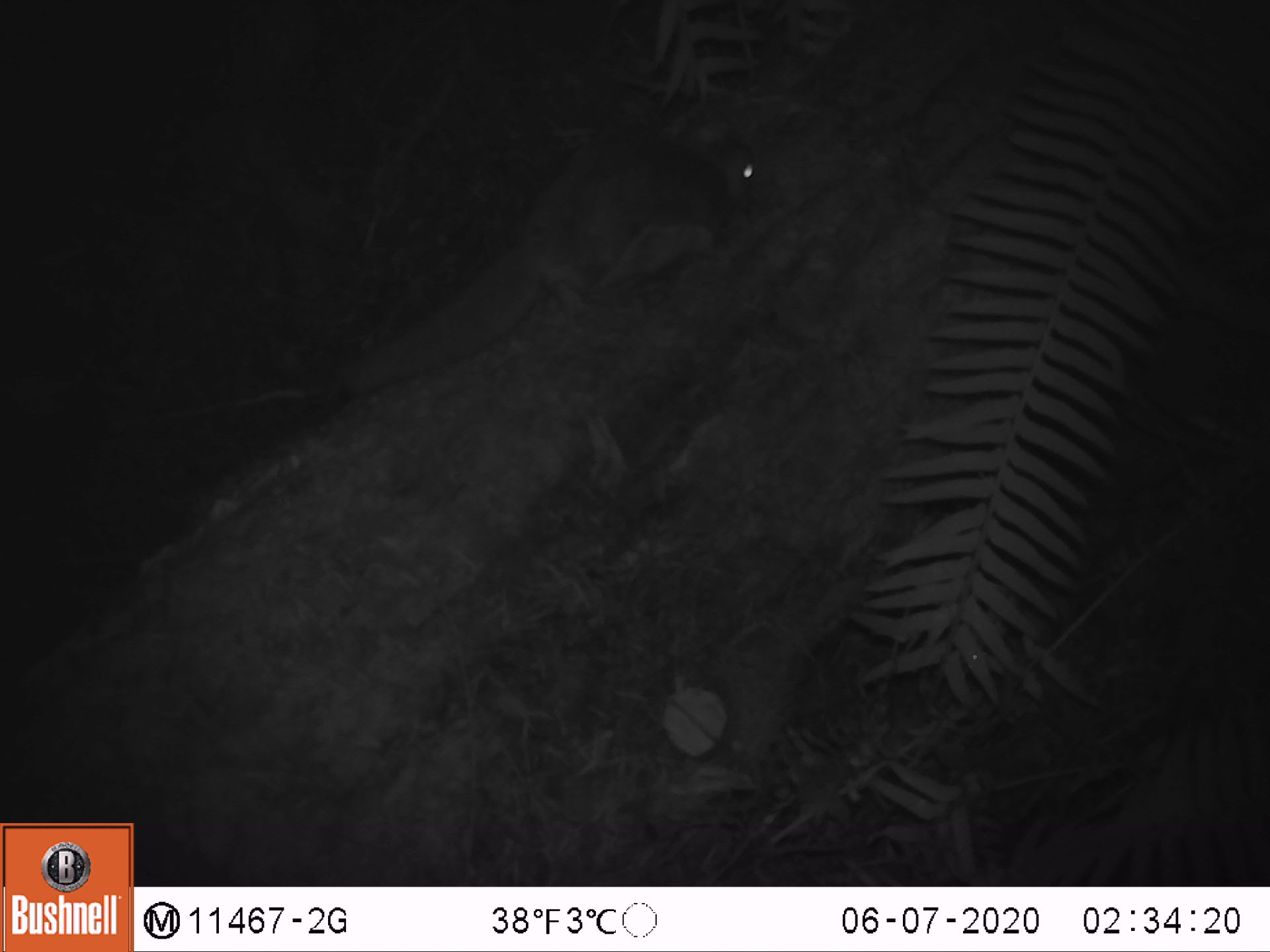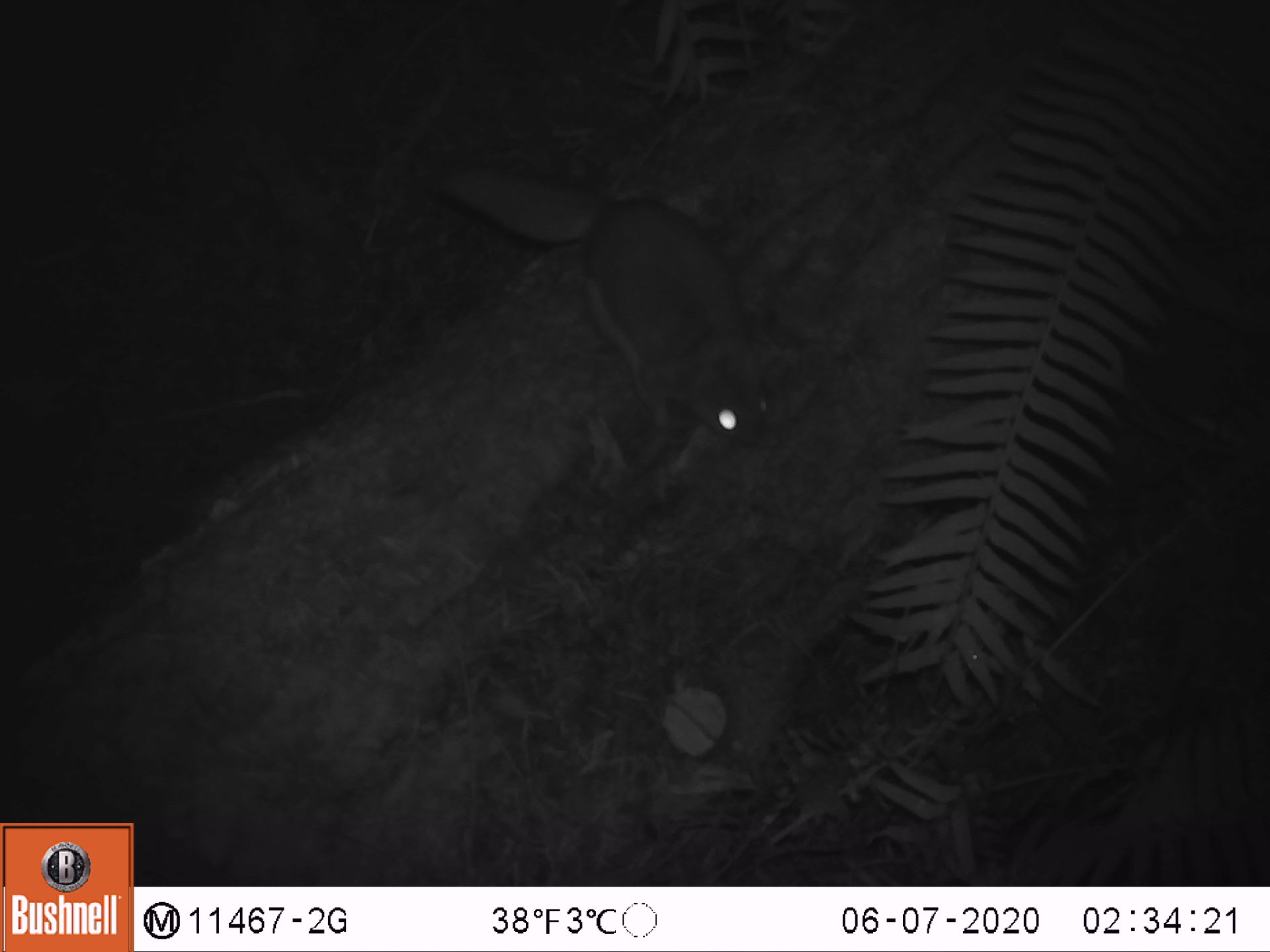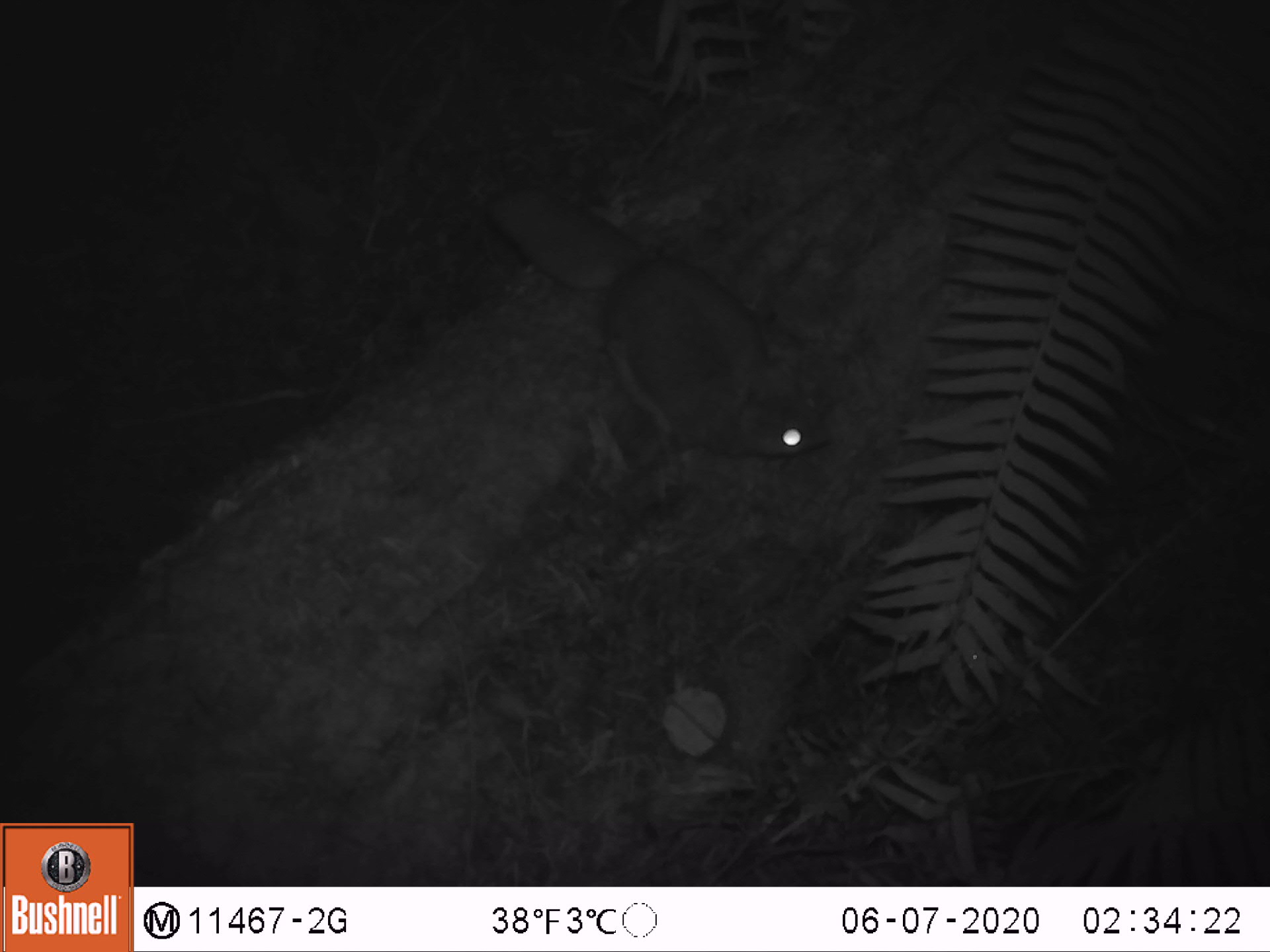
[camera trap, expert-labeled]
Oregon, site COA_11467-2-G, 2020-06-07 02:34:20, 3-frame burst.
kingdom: Animalia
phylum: Chordata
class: Mammalia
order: Rodentia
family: Sciuridae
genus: Glaucomys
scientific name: Glaucomys oregonensis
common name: humboldt's flying squirrel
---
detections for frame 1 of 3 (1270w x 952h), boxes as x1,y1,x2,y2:
humboldt's flying squirrel: 333,90,775,413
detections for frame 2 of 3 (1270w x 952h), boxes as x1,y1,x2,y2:
humboldt's flying squirrel: 418,157,800,468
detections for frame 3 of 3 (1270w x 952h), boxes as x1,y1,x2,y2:
humboldt's flying squirrel: 470,169,849,476